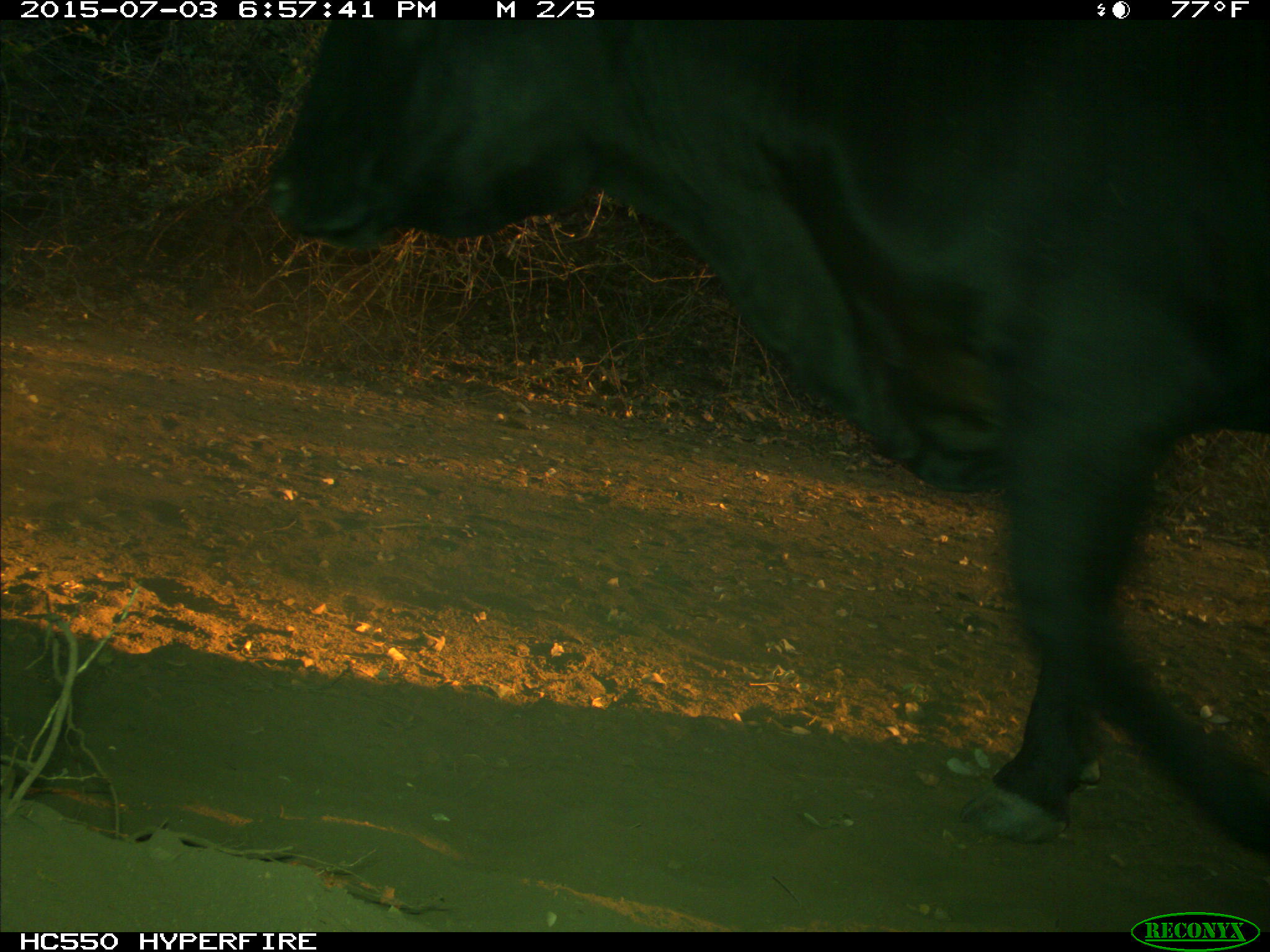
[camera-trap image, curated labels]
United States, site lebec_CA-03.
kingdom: Animalia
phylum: Chordata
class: Mammalia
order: Artiodactyla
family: Bovidae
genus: Bos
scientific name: Bos taurus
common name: domestic cow